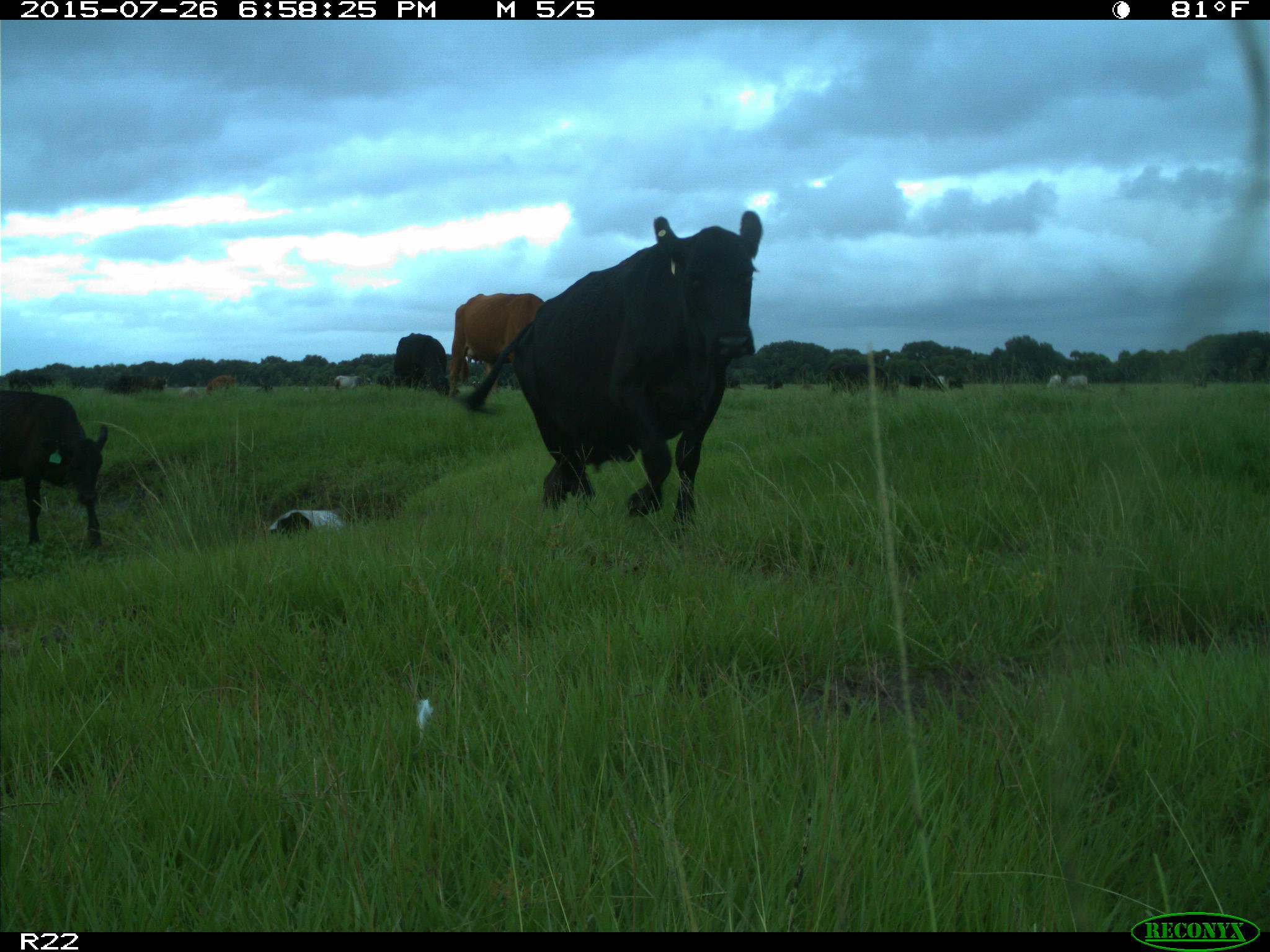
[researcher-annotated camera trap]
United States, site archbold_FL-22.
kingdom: Animalia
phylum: Chordata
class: Mammalia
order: Artiodactyla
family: Bovidae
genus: Bos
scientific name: Bos taurus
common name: domestic cow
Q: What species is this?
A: Bos taurus (domestic cow).